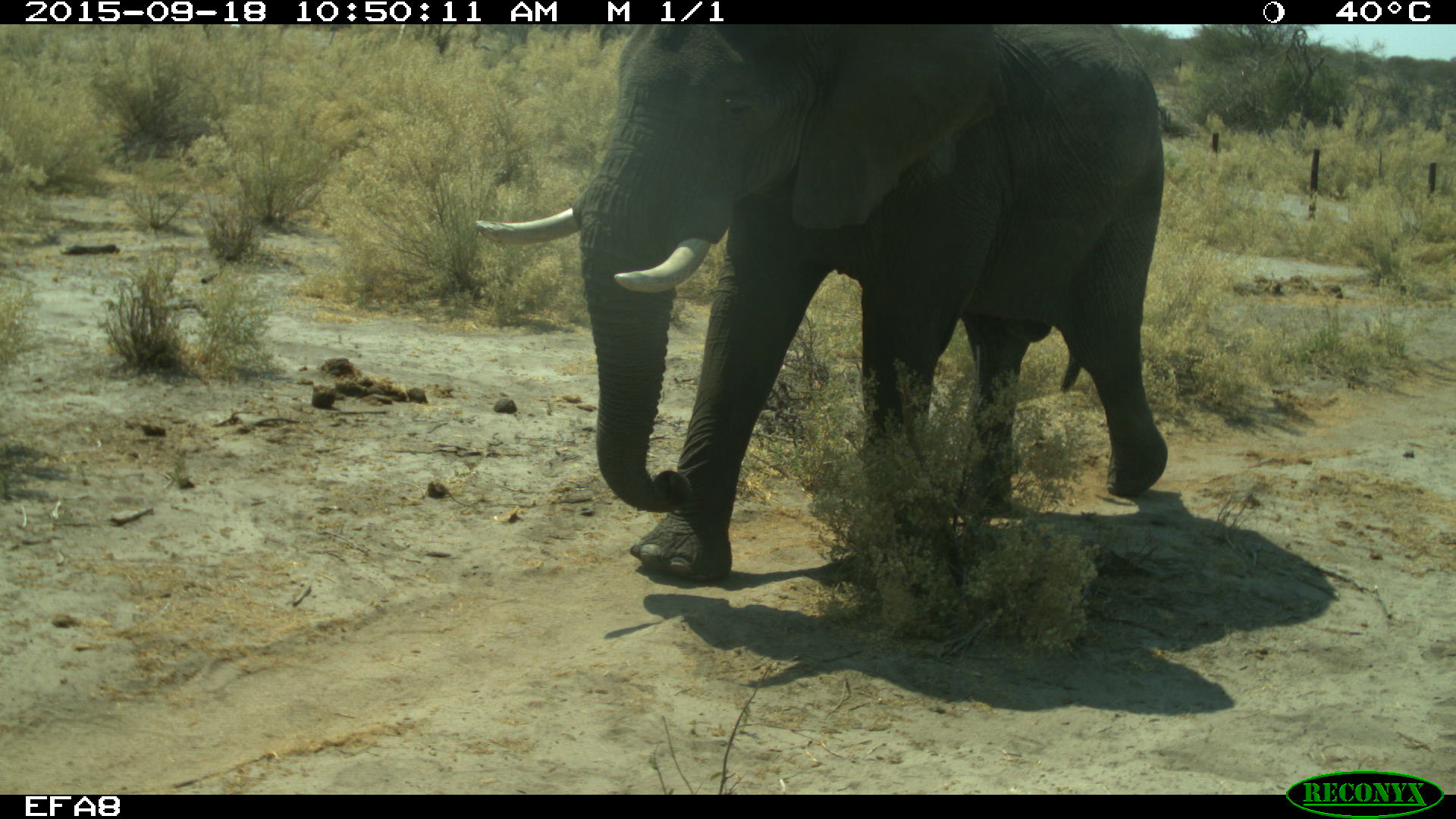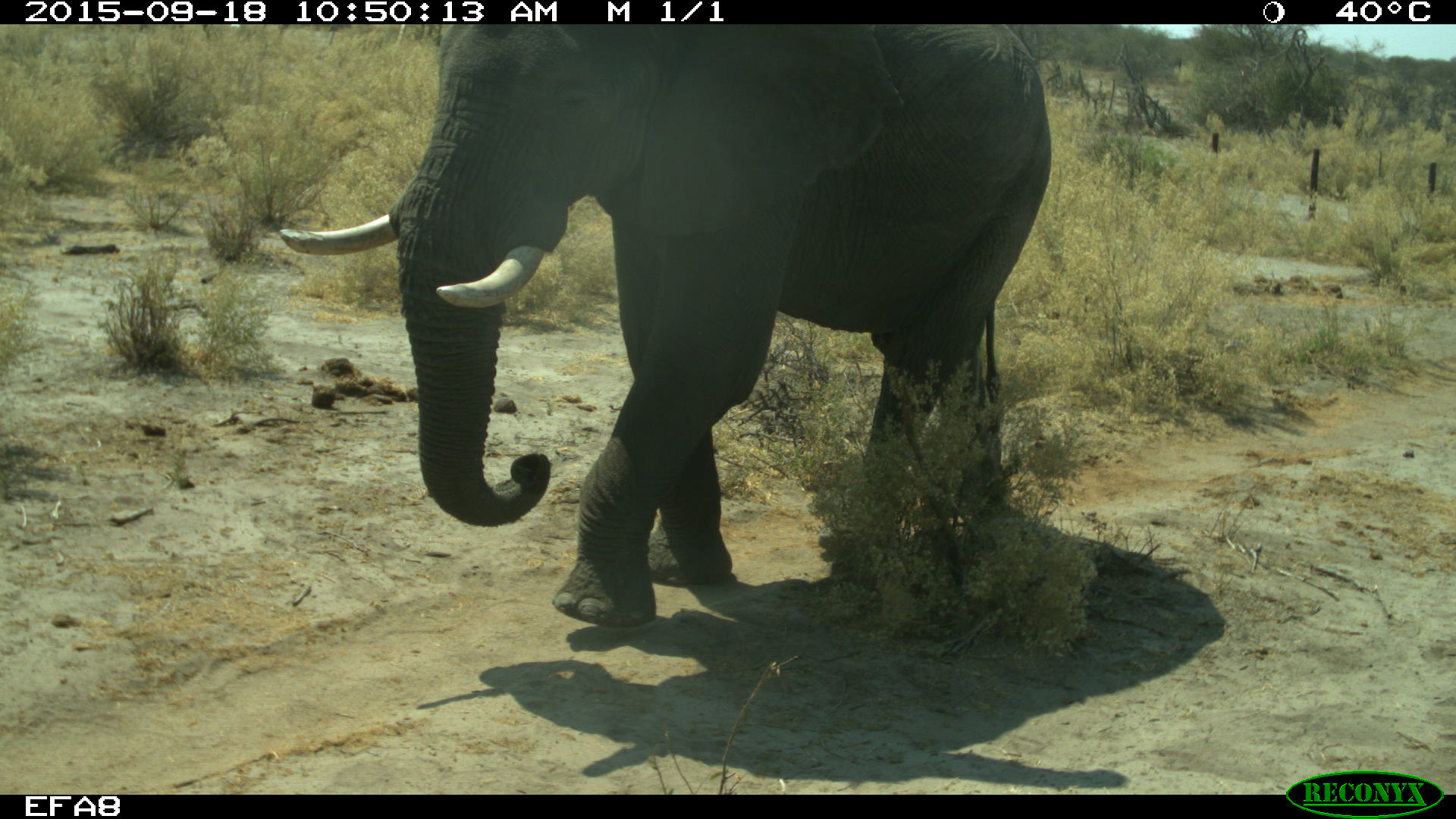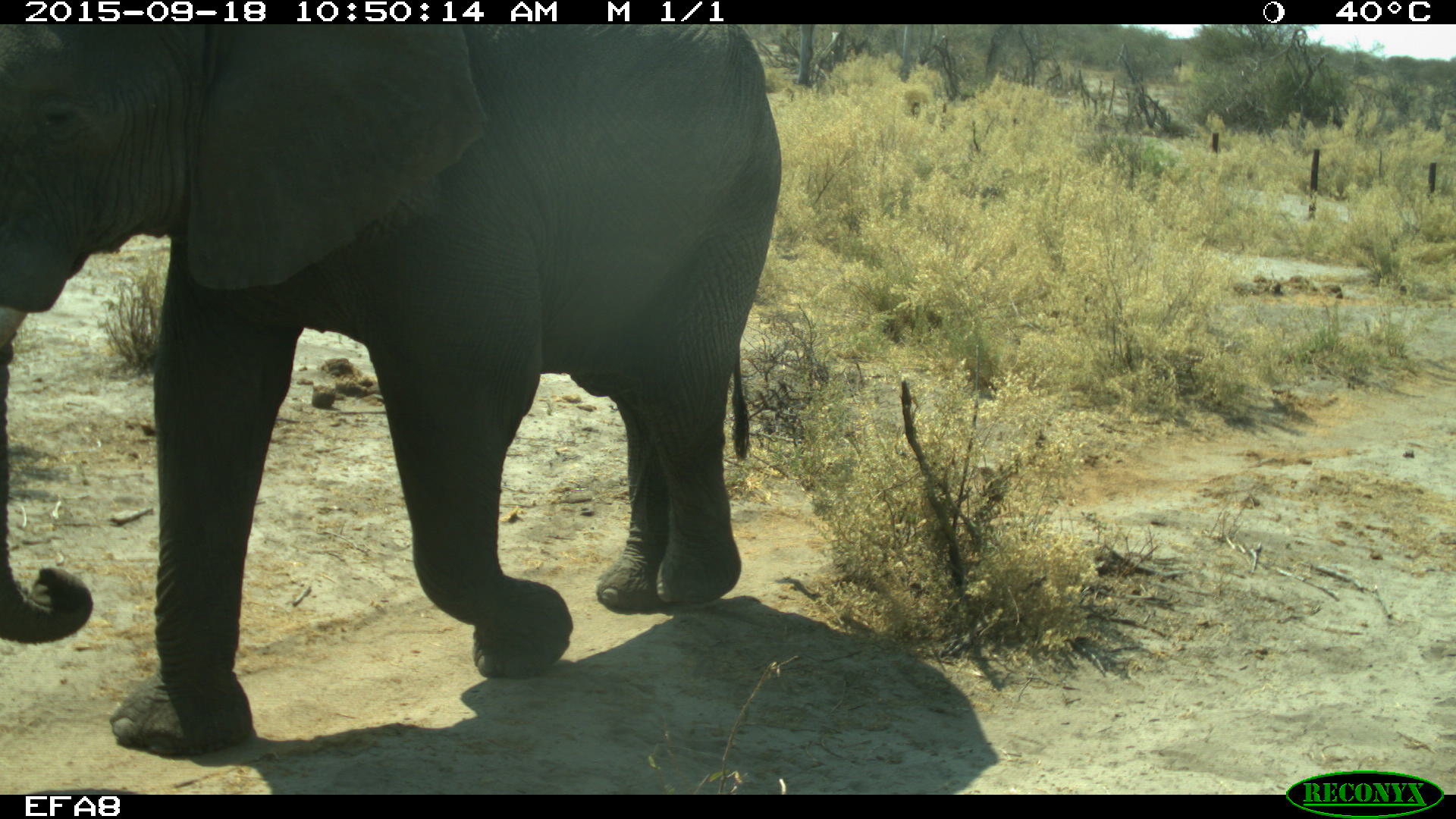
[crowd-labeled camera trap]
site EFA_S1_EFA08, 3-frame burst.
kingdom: Animalia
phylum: Chordata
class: Mammalia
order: Proboscidea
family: Elephantidae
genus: Loxodonta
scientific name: Loxodonta africana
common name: african bush elephant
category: elephant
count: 1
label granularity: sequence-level